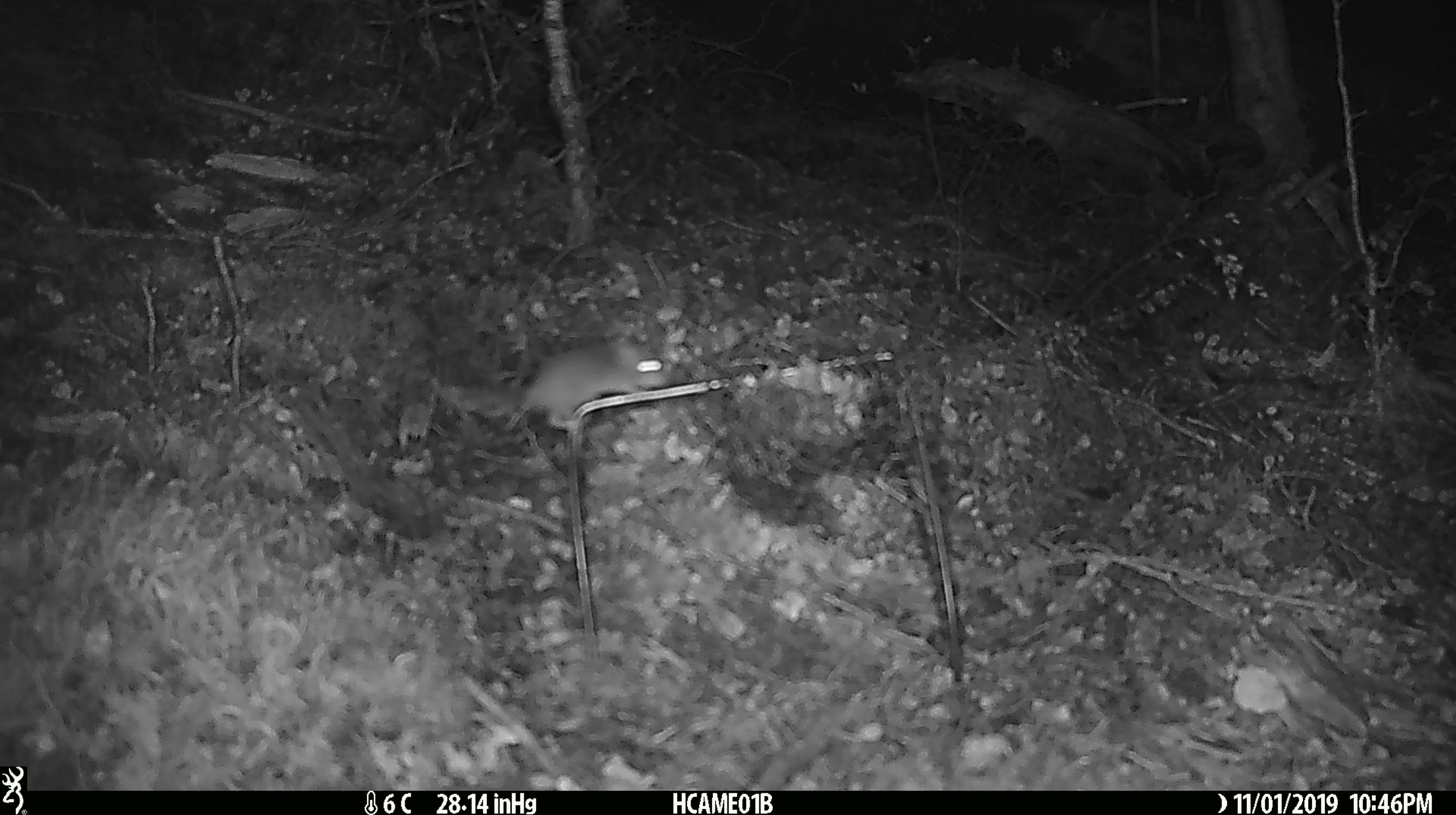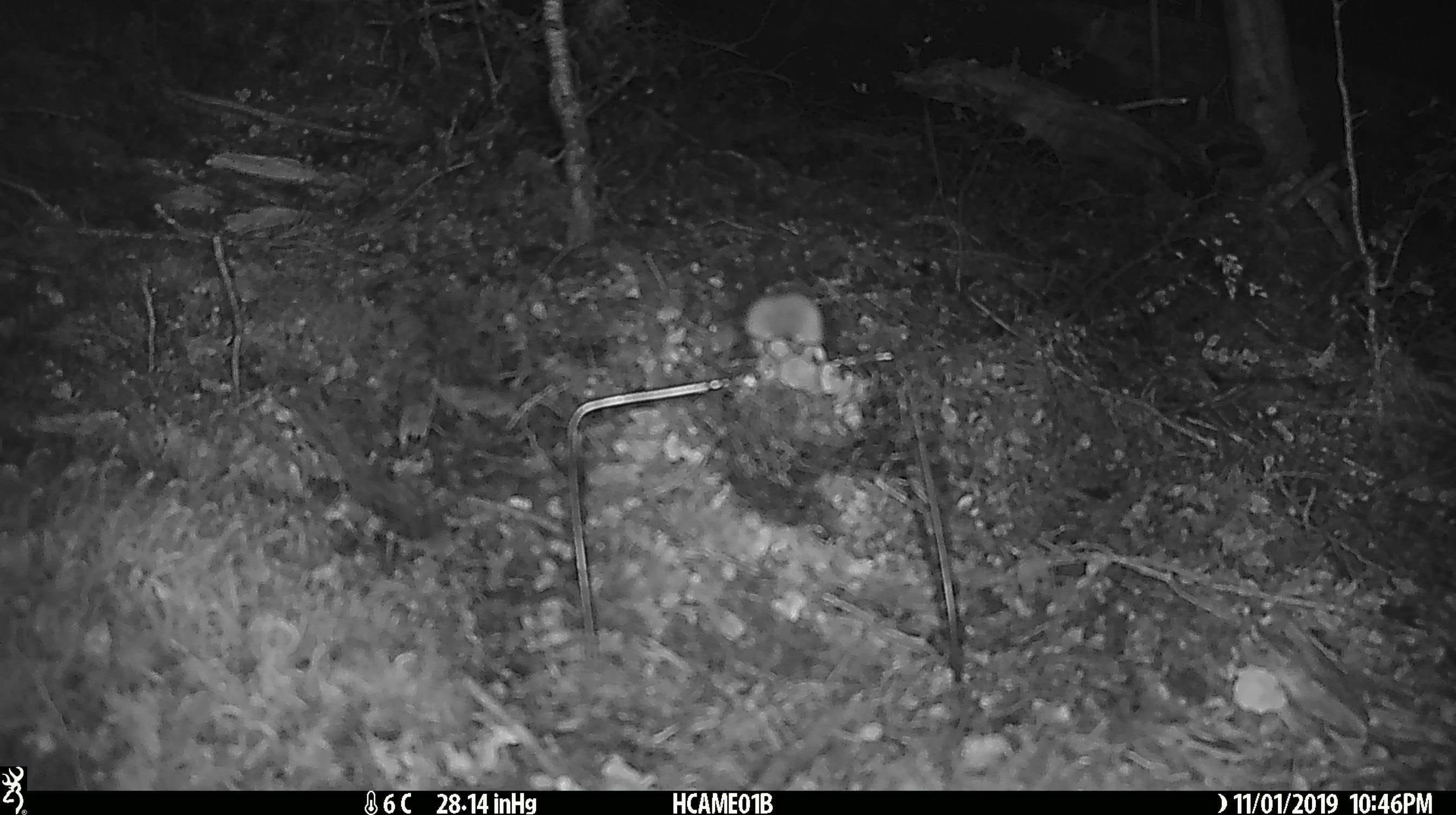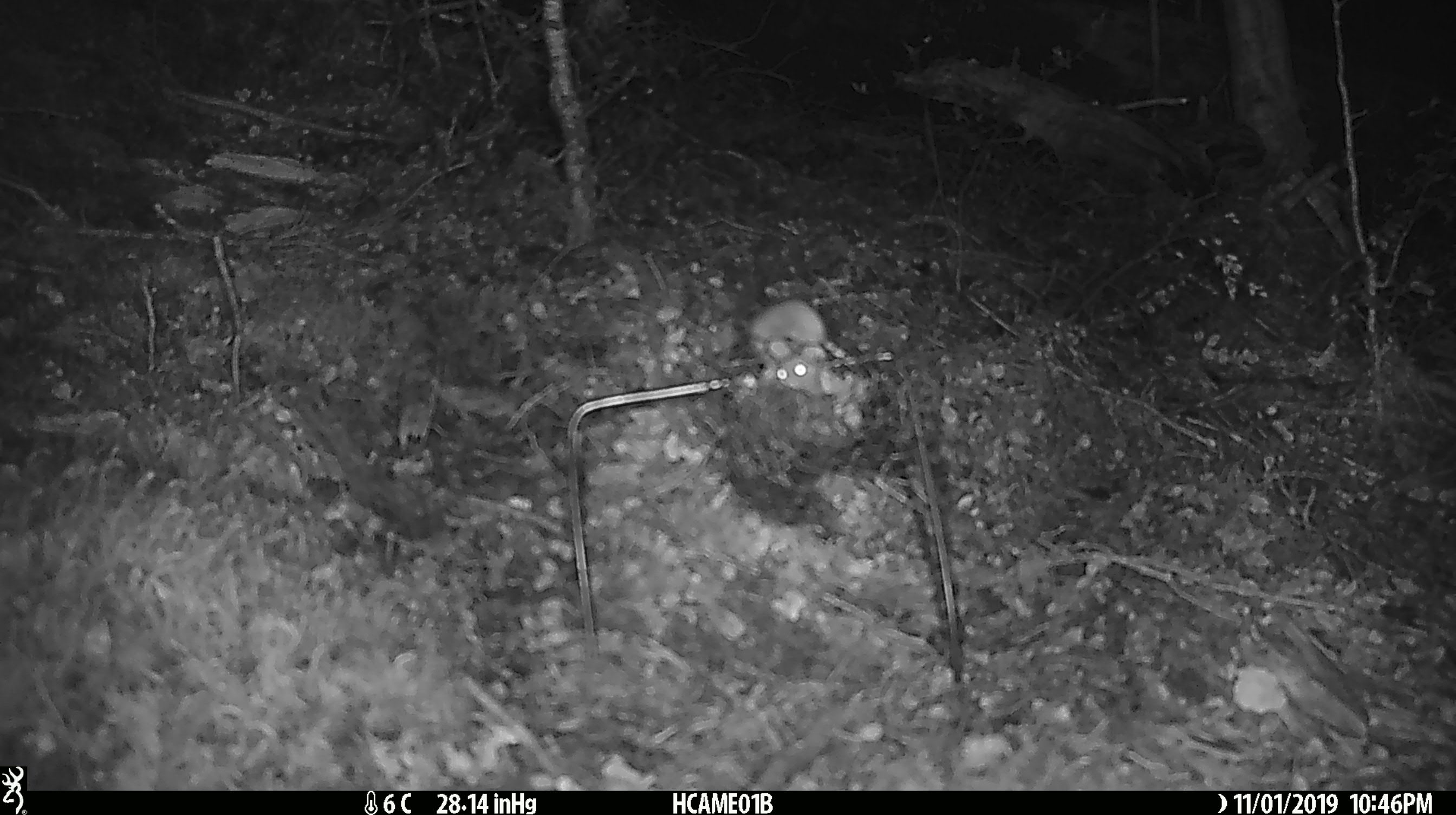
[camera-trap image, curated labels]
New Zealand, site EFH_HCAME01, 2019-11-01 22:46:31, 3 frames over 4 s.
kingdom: Animalia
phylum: Chordata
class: Mammalia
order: Rodentia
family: Muridae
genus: Mus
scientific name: Mus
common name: mouse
Mouse (Mus).